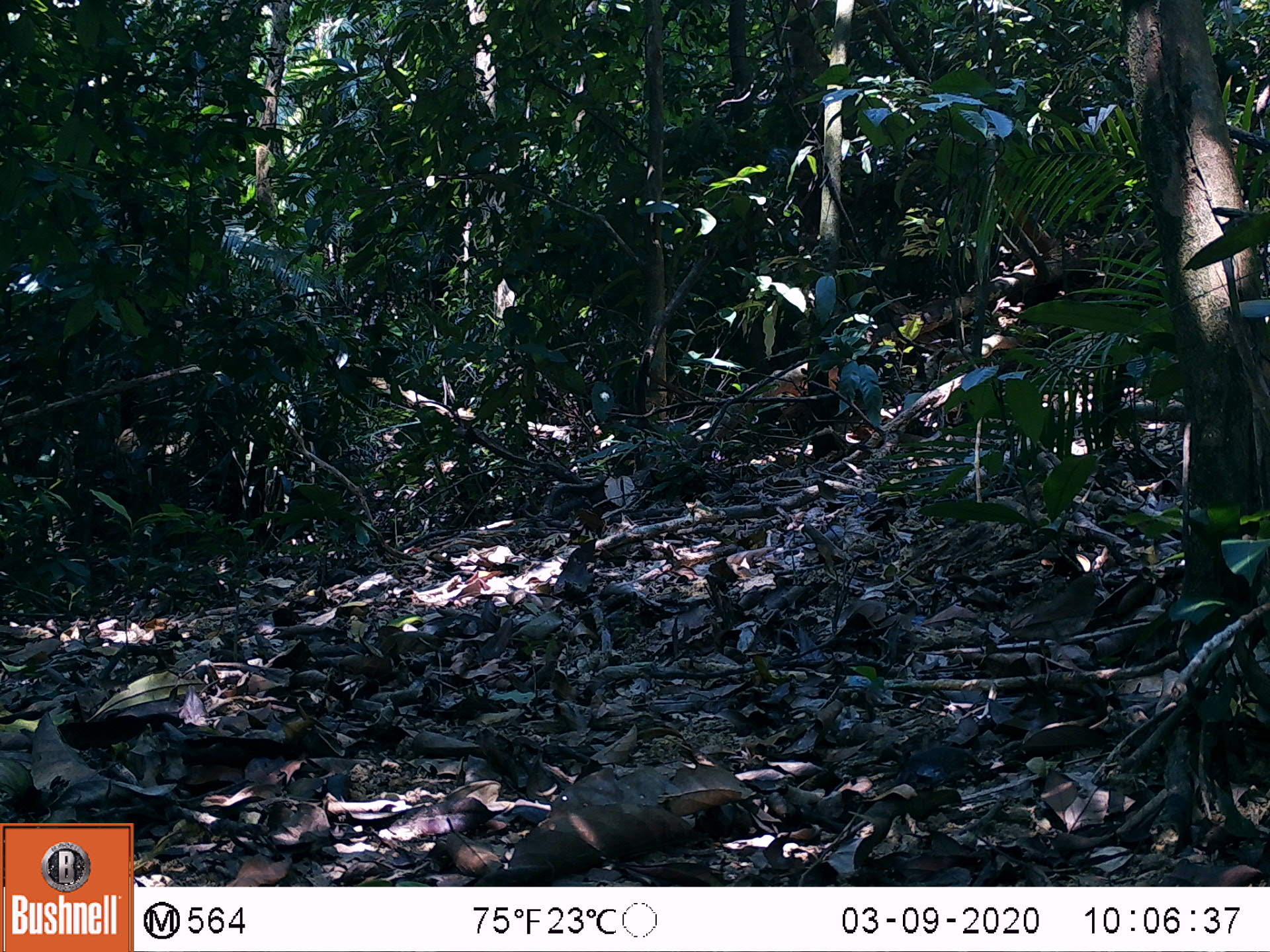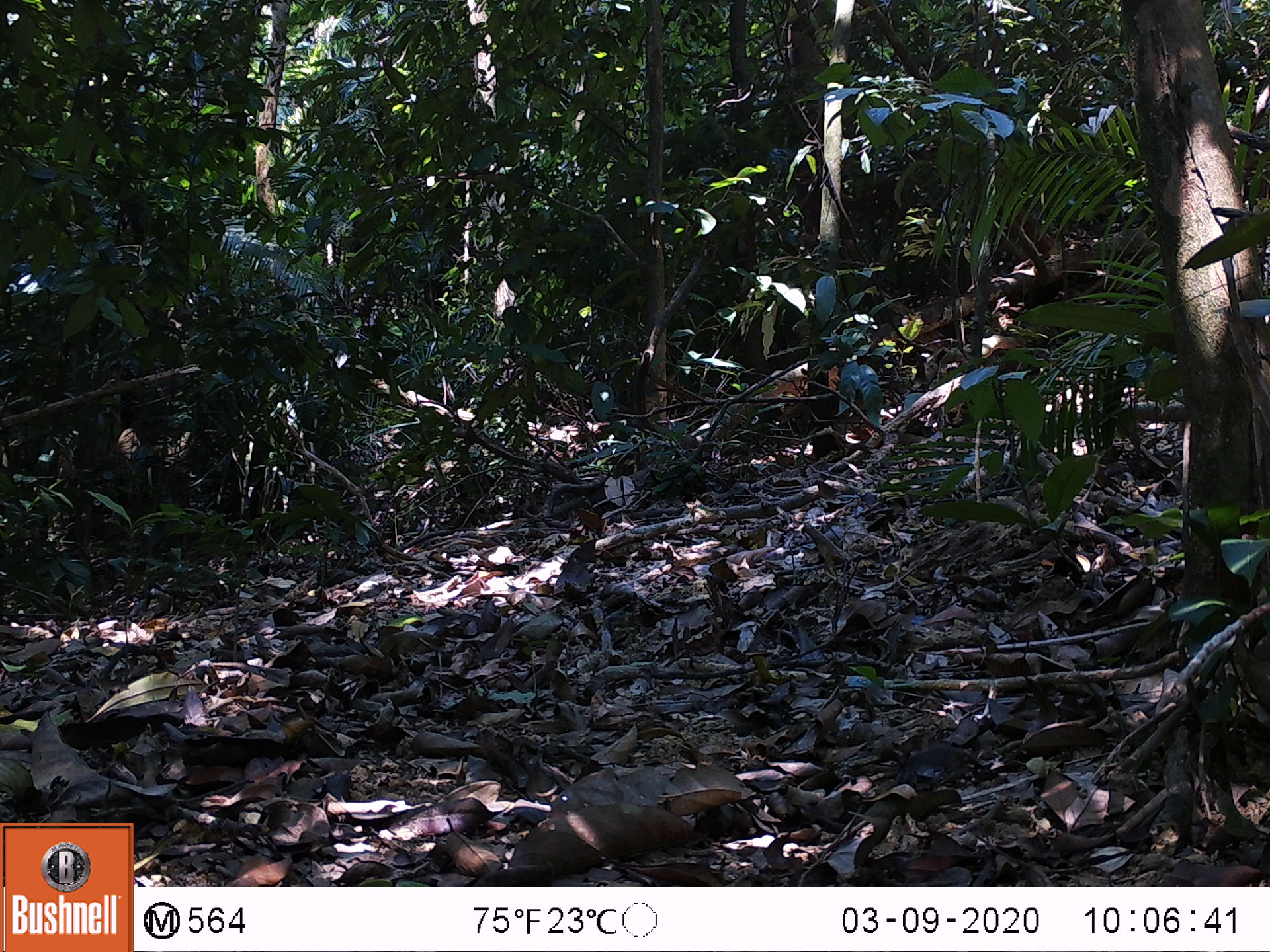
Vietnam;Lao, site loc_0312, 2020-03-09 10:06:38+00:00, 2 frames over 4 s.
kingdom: Animalia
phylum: Chordata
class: Aves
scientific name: Aves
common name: bird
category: unidentified bird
Unidentified bird (bird) (Aves). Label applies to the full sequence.